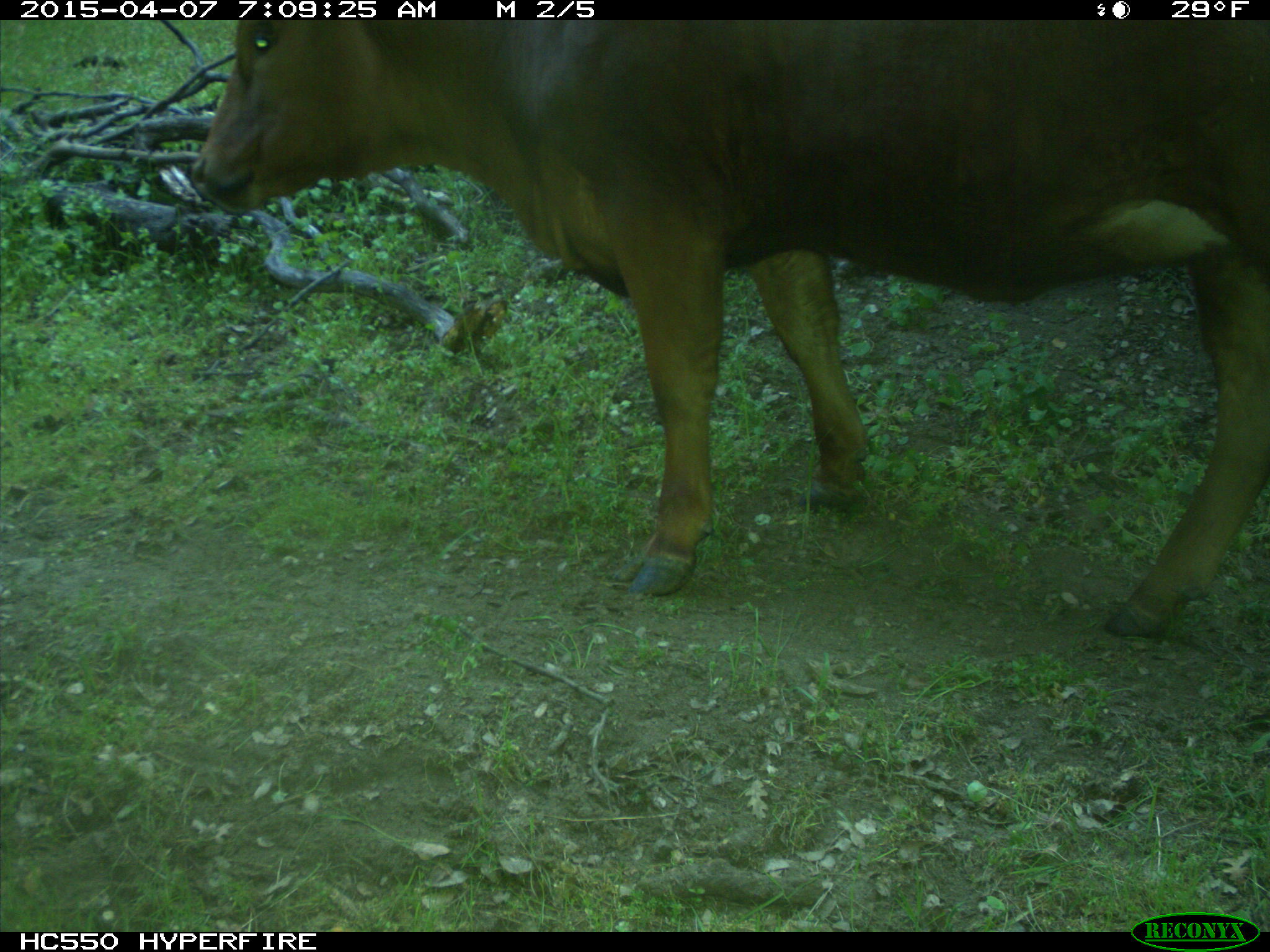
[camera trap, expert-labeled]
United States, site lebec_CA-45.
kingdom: Animalia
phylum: Chordata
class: Mammalia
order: Artiodactyla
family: Bovidae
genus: Bos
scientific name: Bos taurus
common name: domestic cow